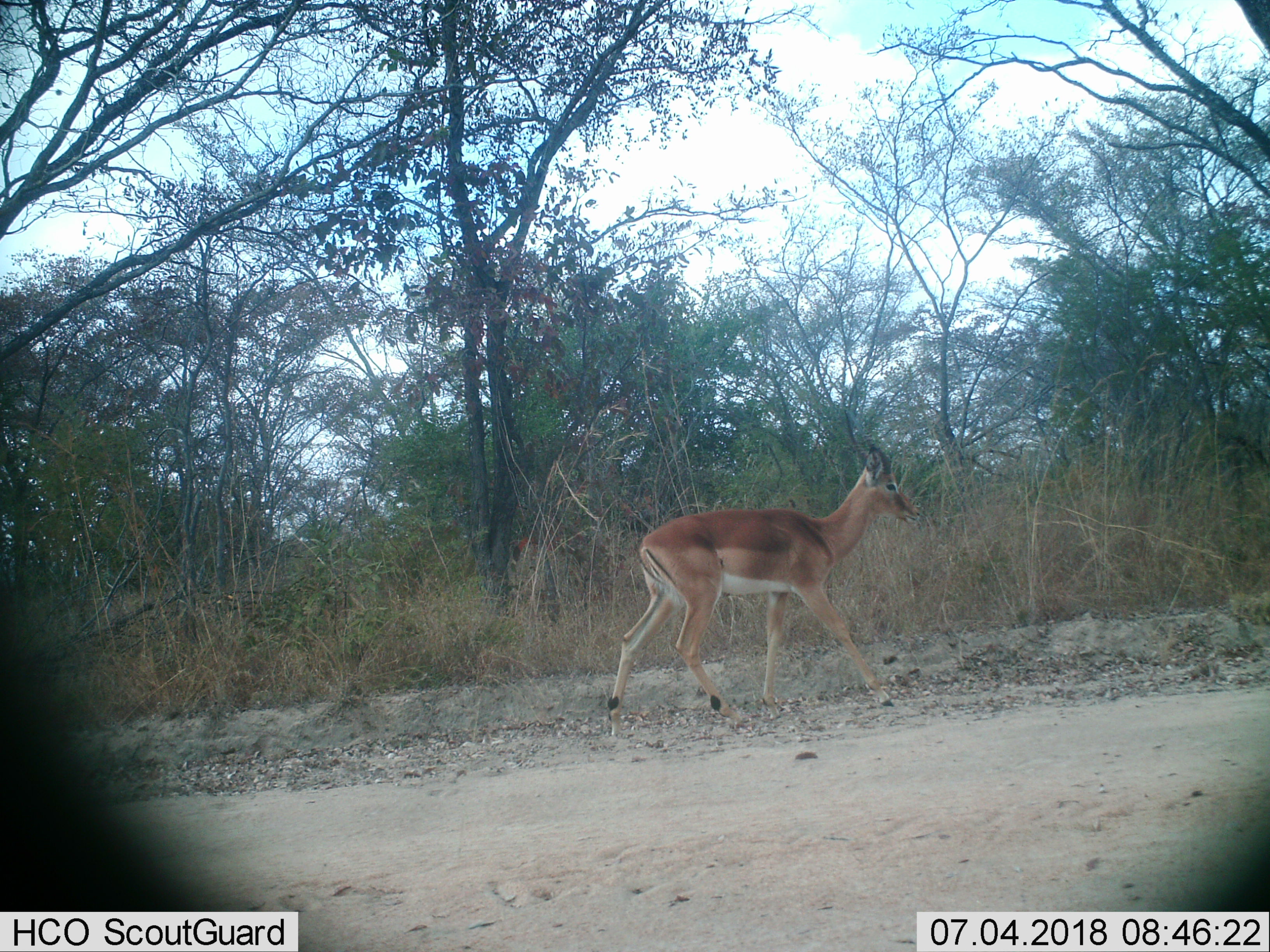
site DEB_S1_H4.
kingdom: Animalia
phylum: Chordata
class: Mammalia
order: Artiodactyla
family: Bovidae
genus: Aepyceros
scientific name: Aepyceros melampus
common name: impala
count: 1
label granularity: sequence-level